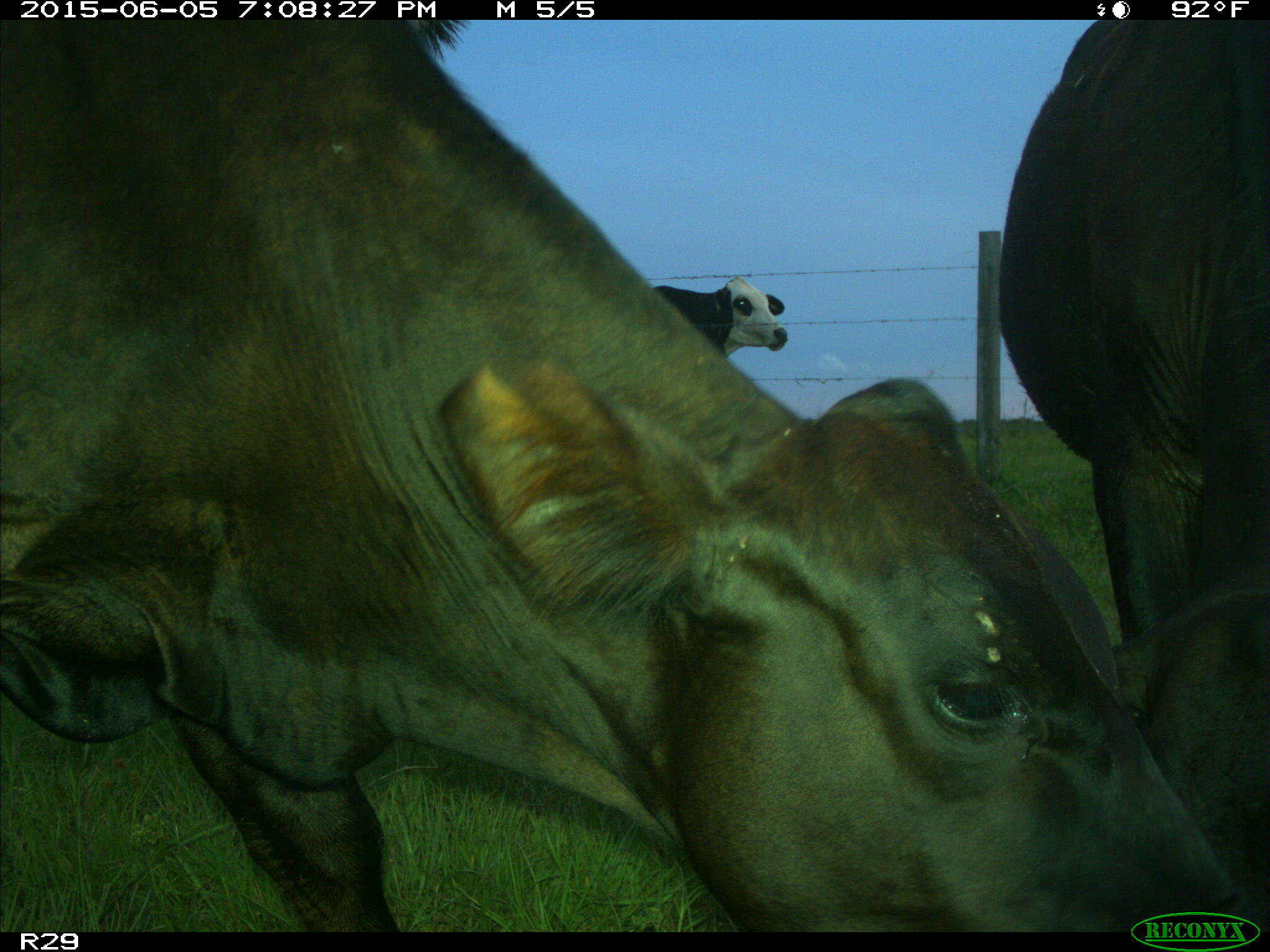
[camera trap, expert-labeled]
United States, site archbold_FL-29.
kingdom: Animalia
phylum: Chordata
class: Mammalia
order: Artiodactyla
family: Bovidae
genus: Bos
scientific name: Bos taurus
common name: domestic cow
Bos taurus (domestic cow).